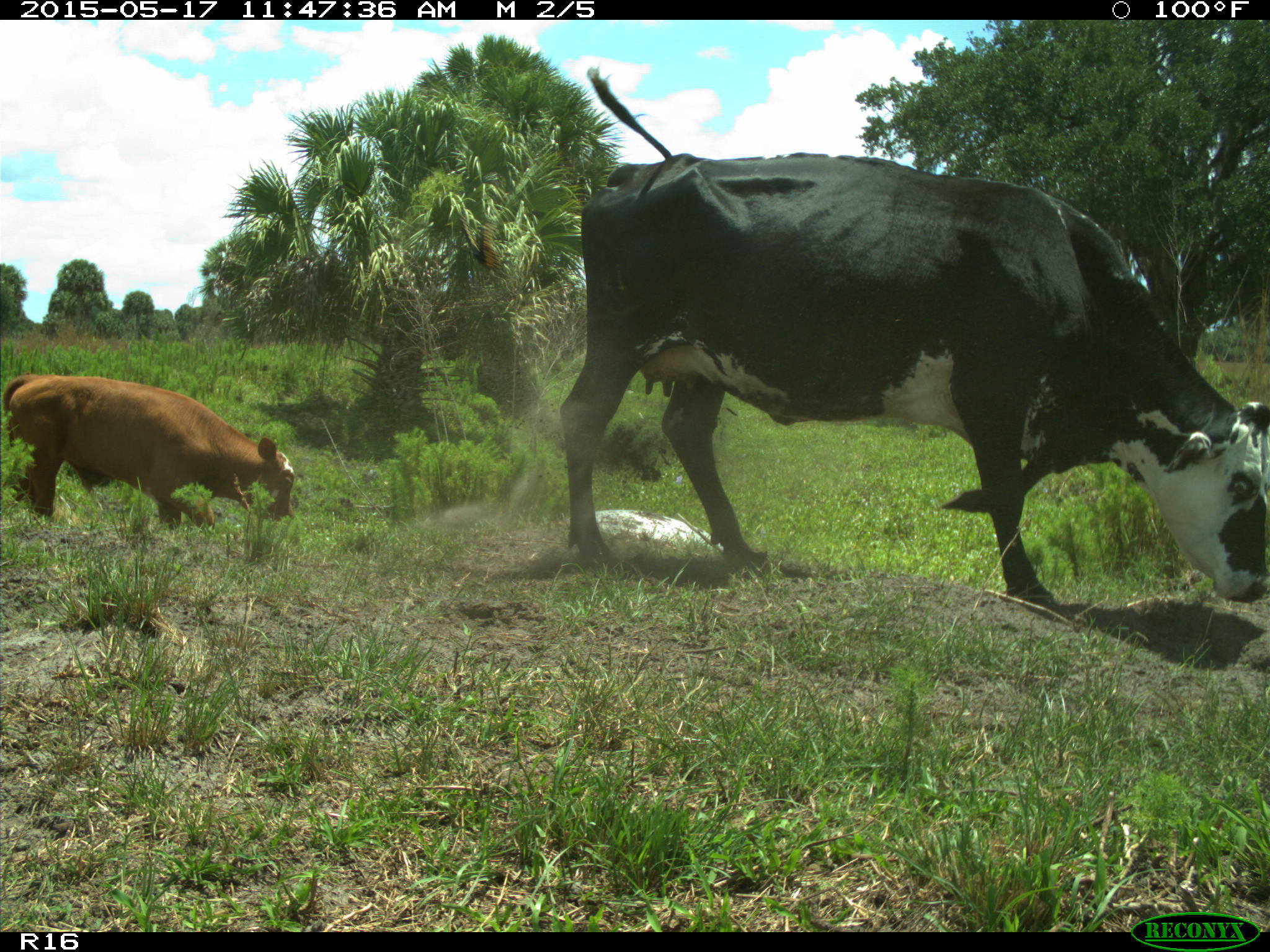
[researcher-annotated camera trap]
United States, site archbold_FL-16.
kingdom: Animalia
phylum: Chordata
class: Mammalia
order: Artiodactyla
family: Bovidae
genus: Bos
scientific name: Bos taurus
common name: domestic cow